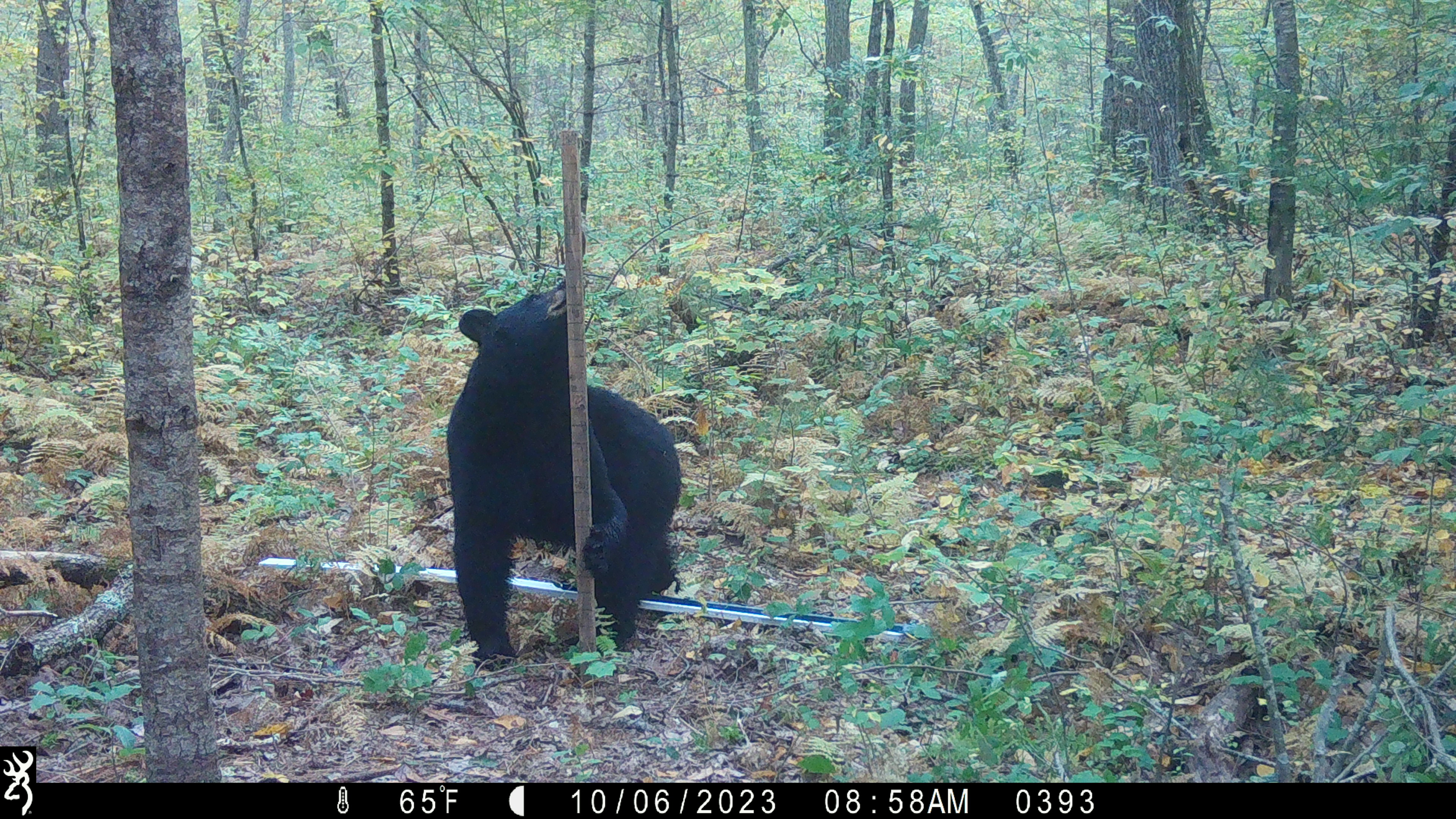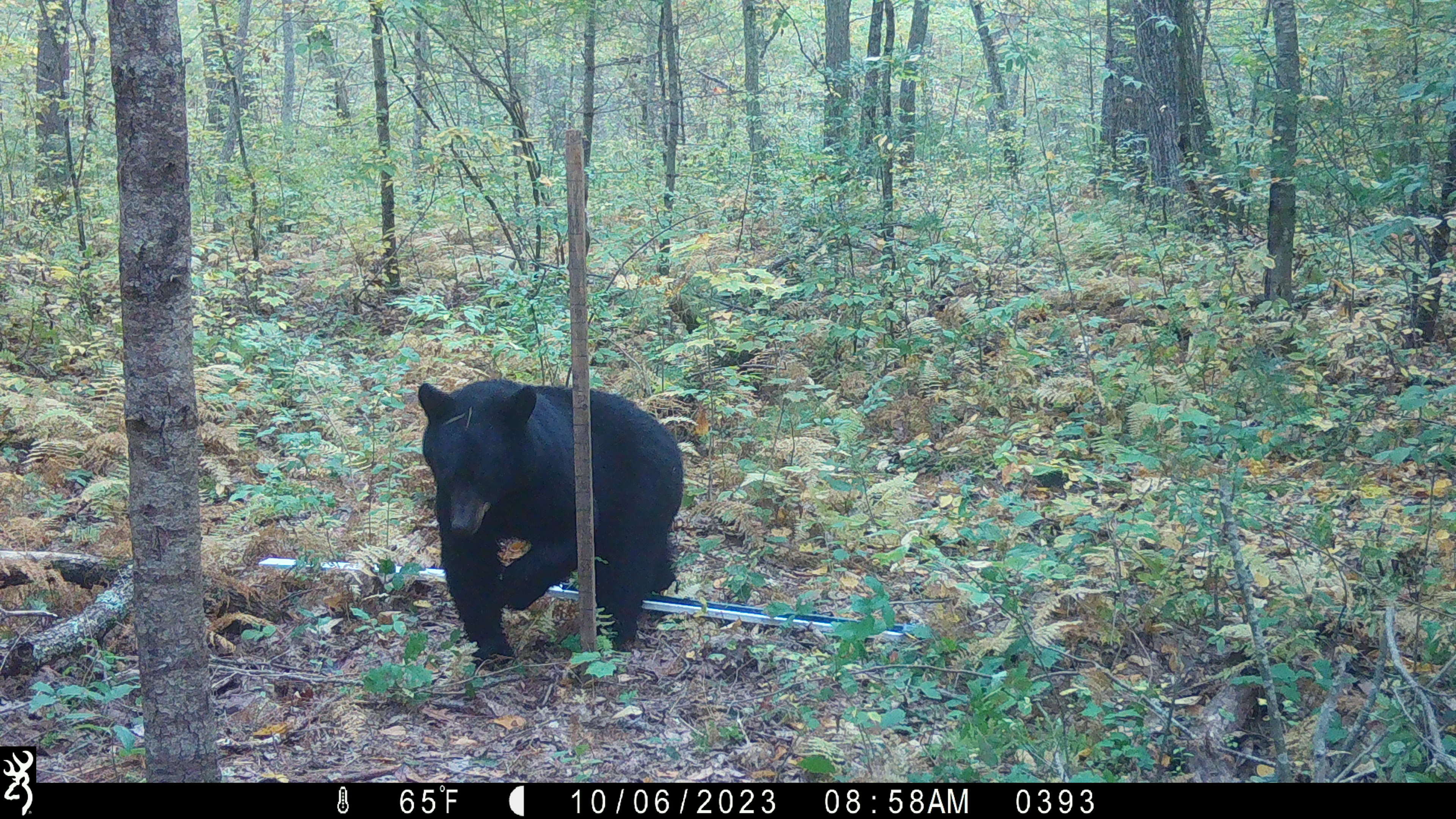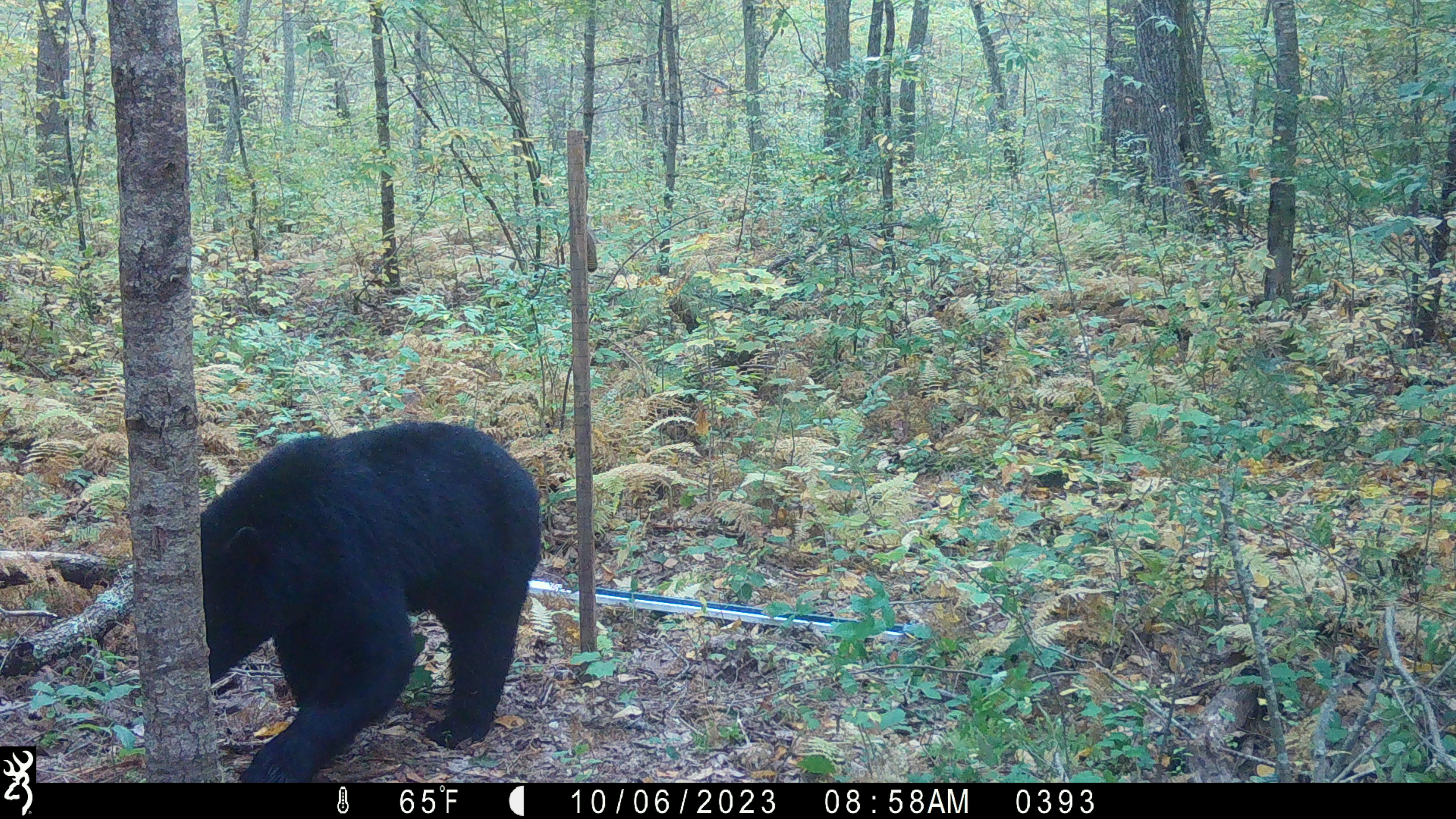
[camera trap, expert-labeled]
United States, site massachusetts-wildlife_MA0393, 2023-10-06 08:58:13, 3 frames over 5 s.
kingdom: Animalia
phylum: Chordata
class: Mammalia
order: Carnivora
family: Ursidae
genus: Ursus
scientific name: Ursus americanus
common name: black bear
Black bear (Ursus americanus).